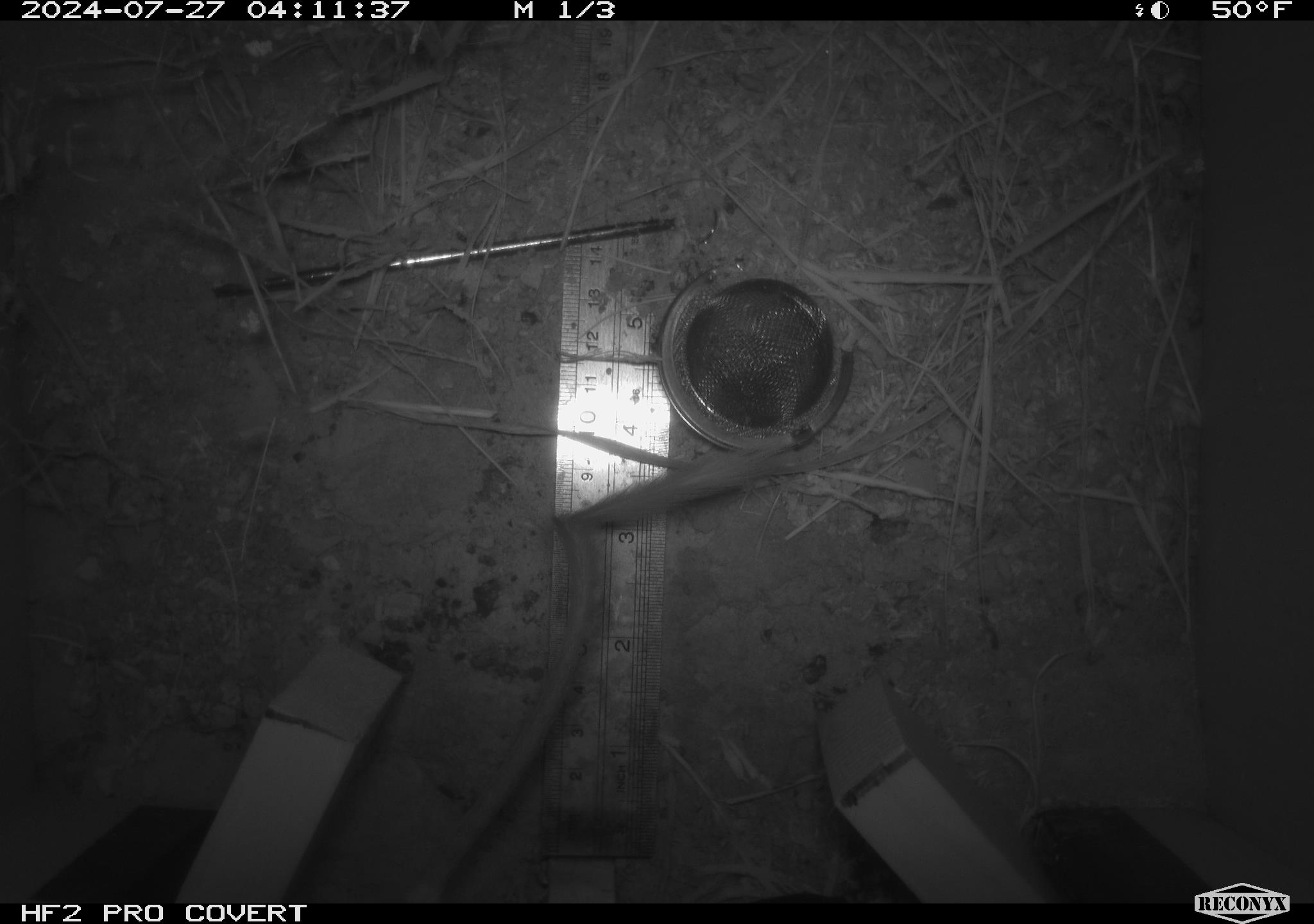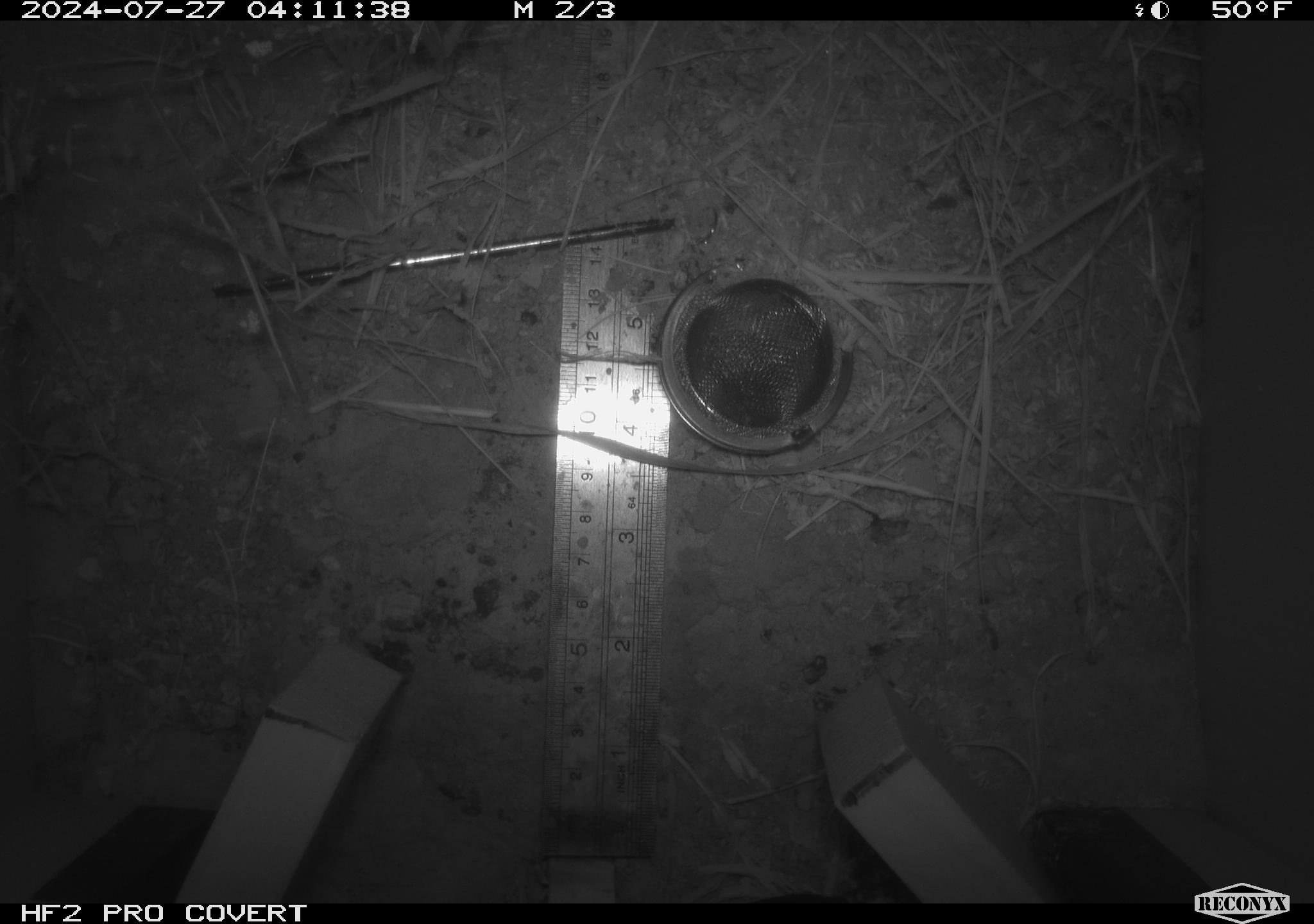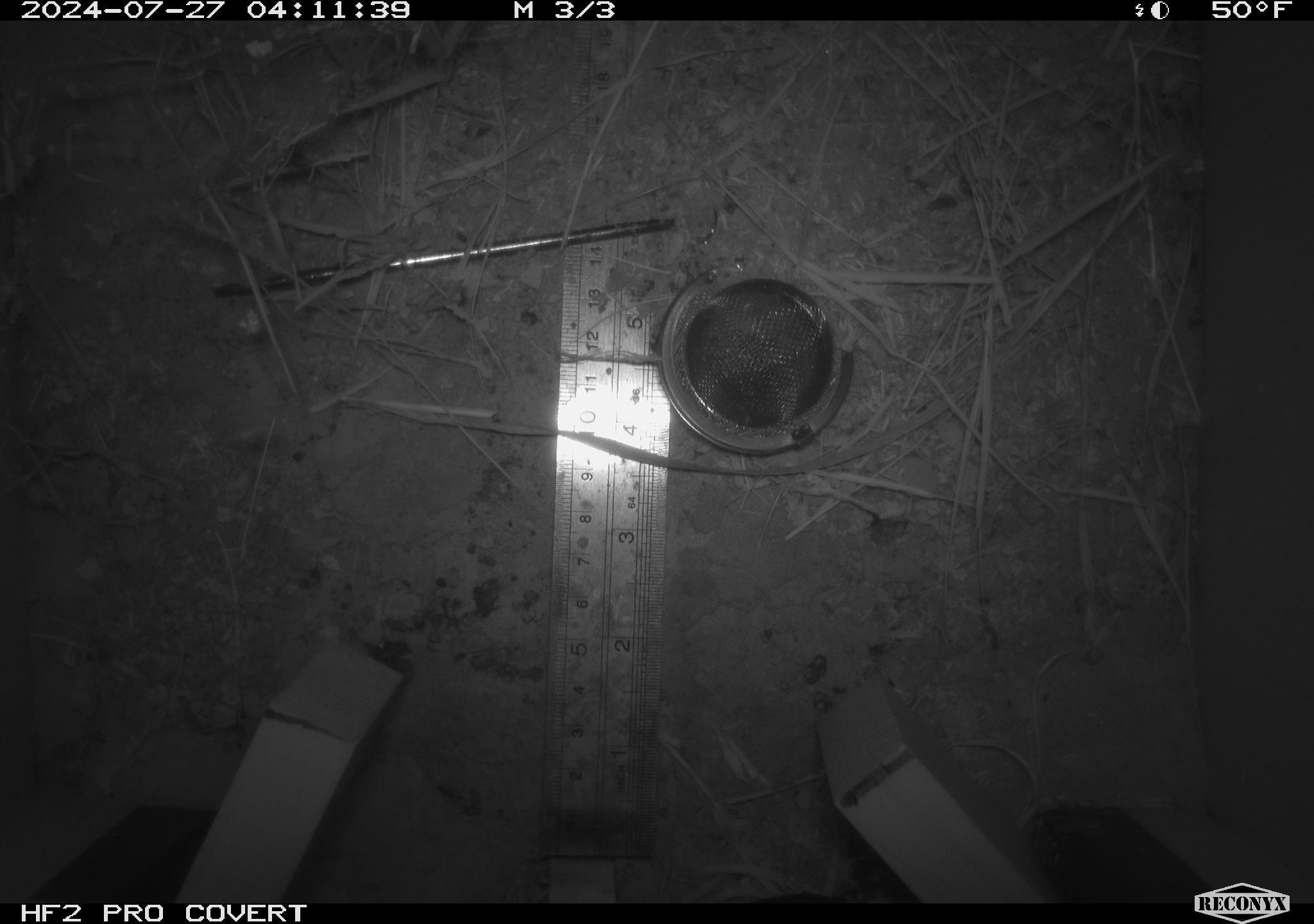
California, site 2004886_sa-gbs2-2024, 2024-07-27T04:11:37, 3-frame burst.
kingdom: Animalia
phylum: Chordata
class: Mammalia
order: Rodentia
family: Heteromyidae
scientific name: Heteromyidae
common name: kangaroo rats and pocket mice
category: heteromyidae family